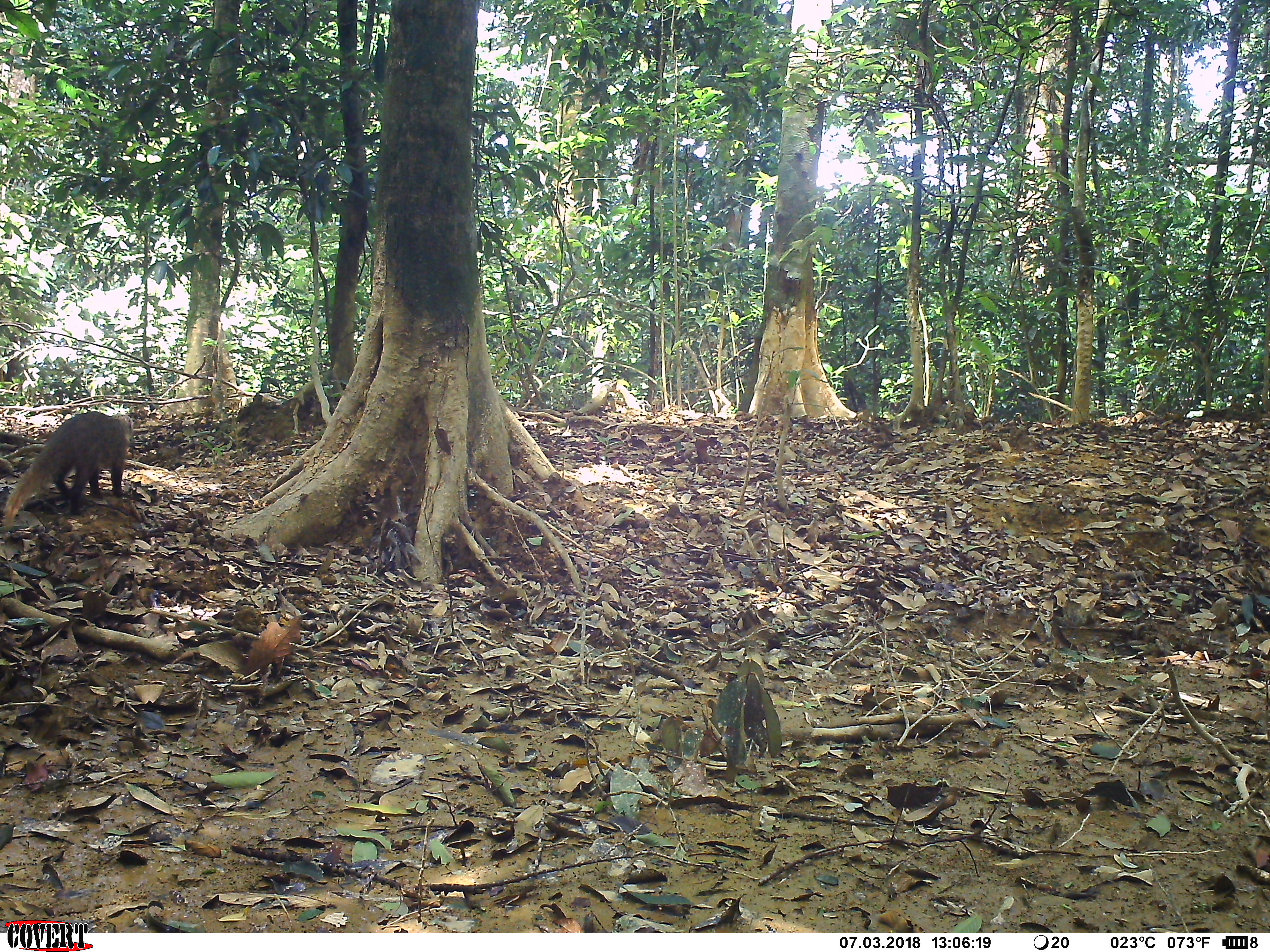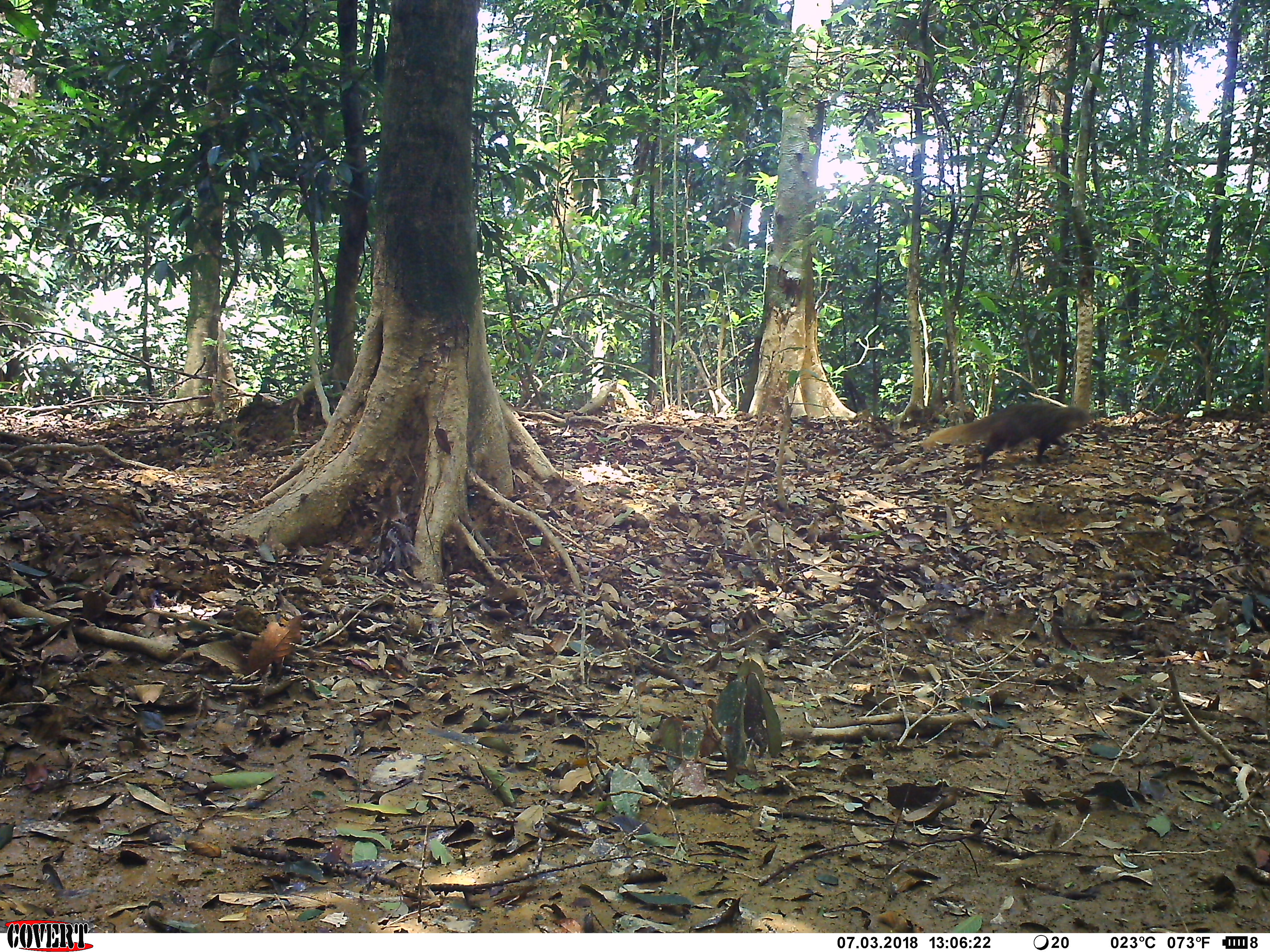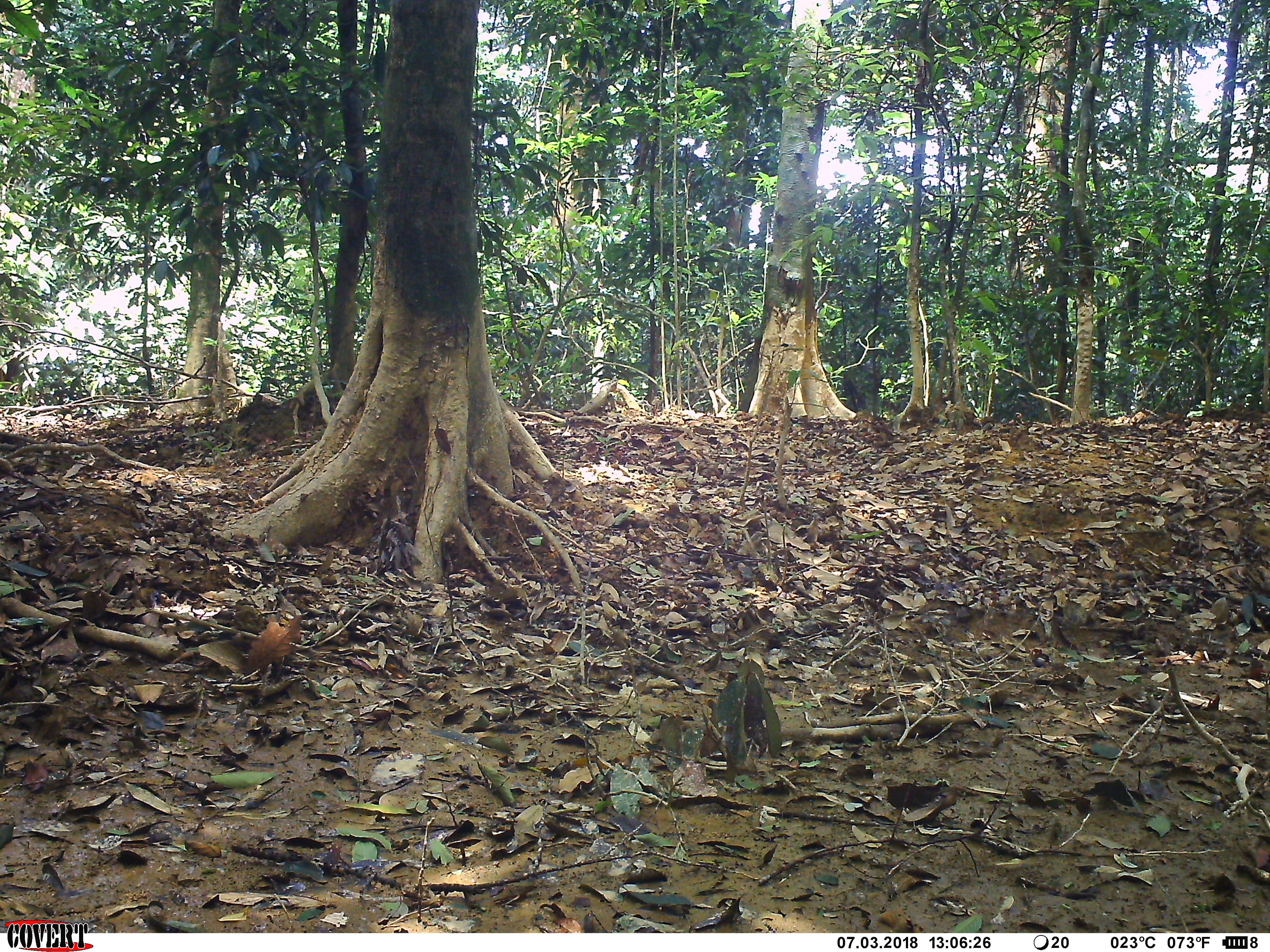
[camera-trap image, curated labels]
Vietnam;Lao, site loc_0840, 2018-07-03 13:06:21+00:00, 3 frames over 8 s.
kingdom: Animalia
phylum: Chordata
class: Mammalia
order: Carnivora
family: Herpestidae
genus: Urva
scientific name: Urva urva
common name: crab-eating mongoose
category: crab eating mongoose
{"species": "crab eating mongoose (crab-eating mongoose) (Urva urva)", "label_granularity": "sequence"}